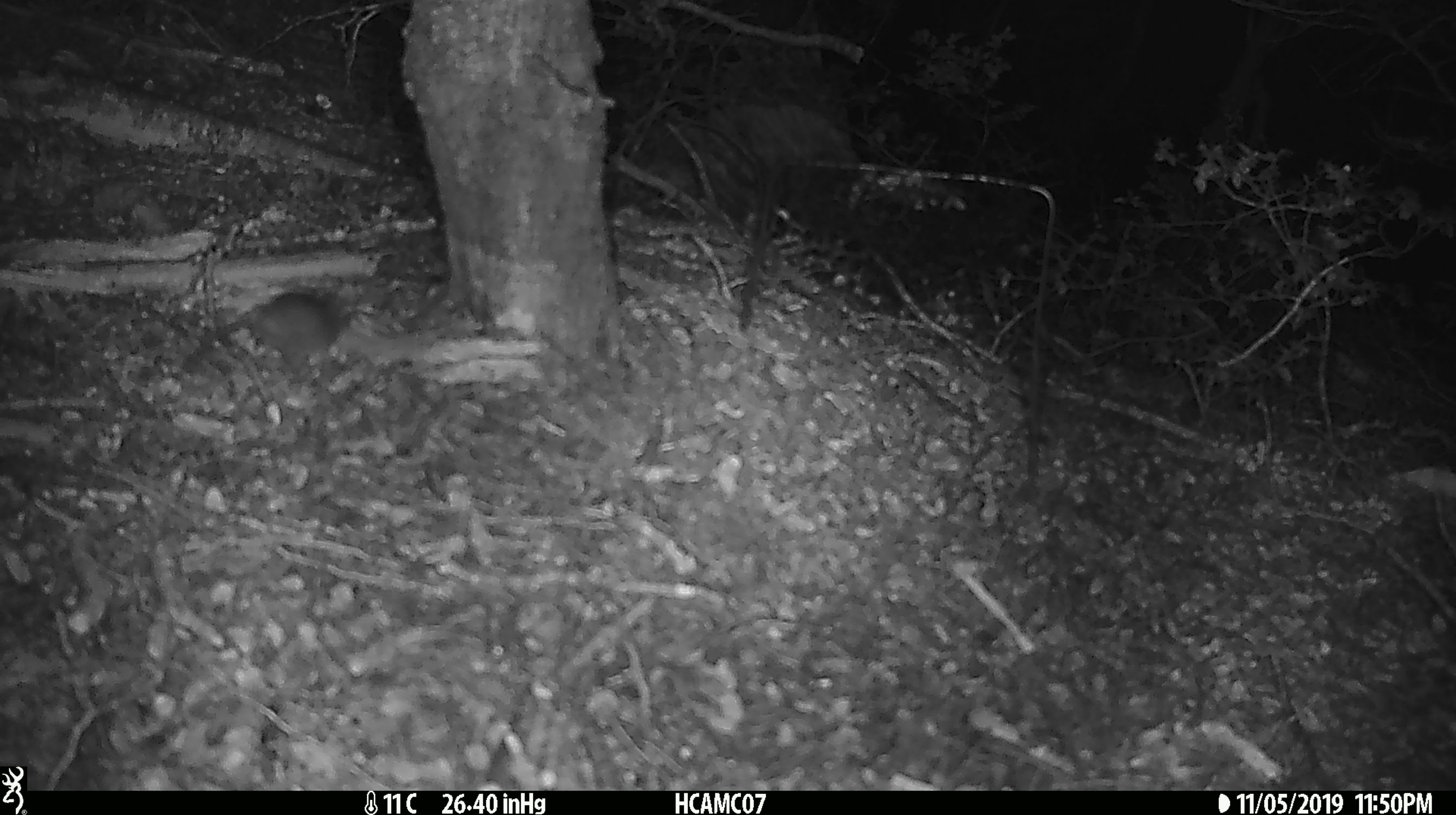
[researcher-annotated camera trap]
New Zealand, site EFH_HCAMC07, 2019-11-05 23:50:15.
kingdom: Animalia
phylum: Chordata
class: Mammalia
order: Rodentia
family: Muridae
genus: Mus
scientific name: Mus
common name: mouse